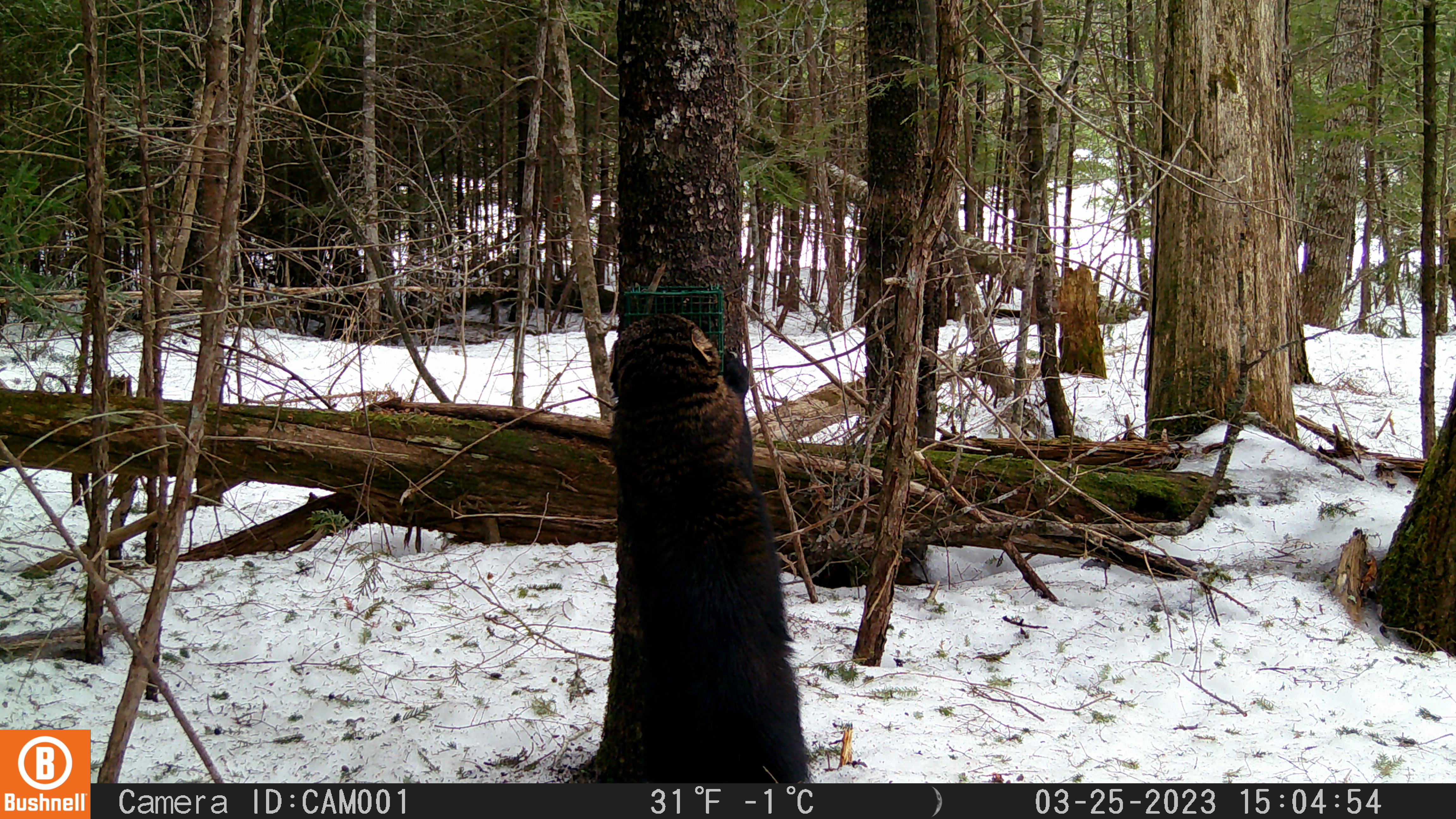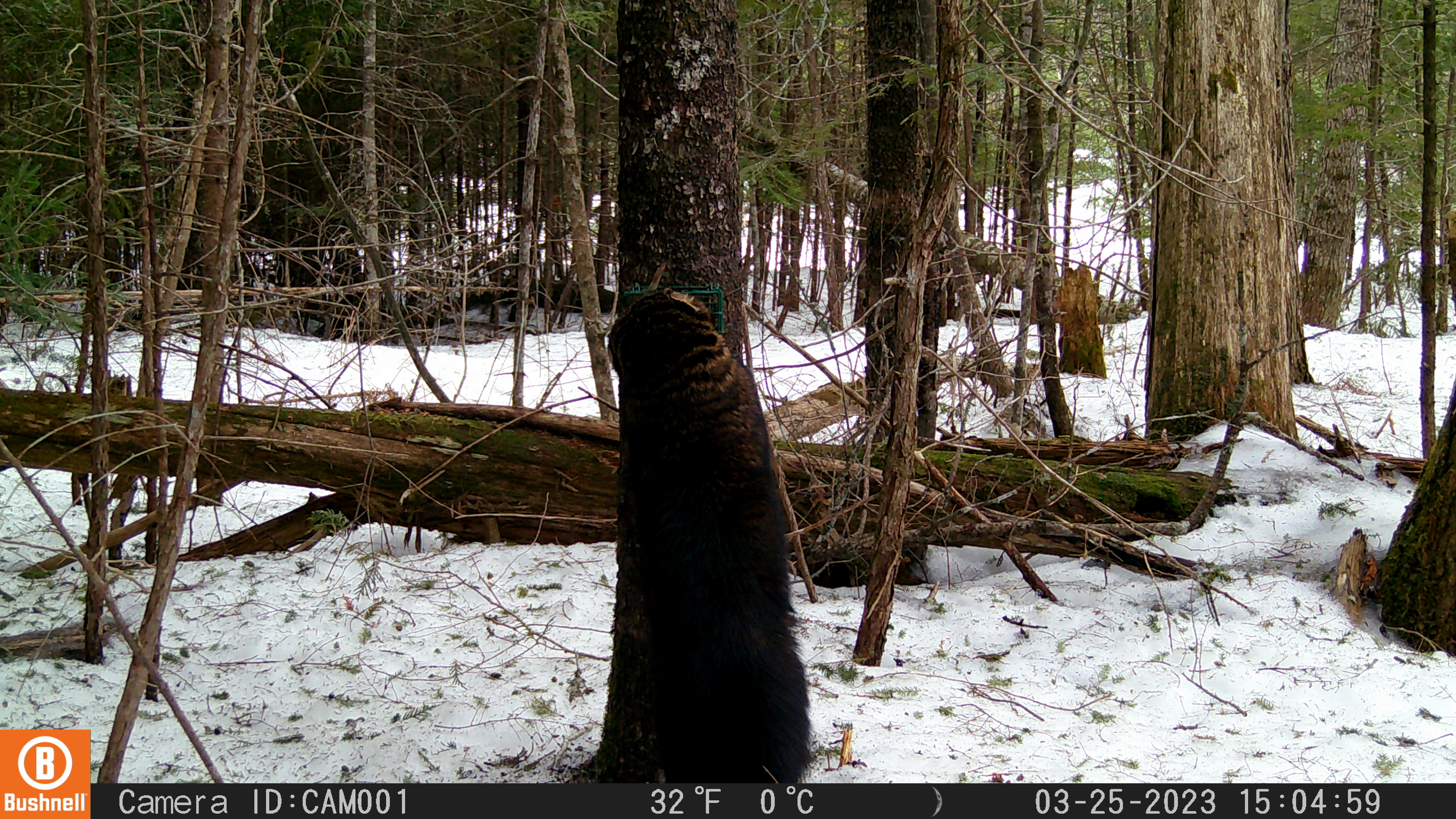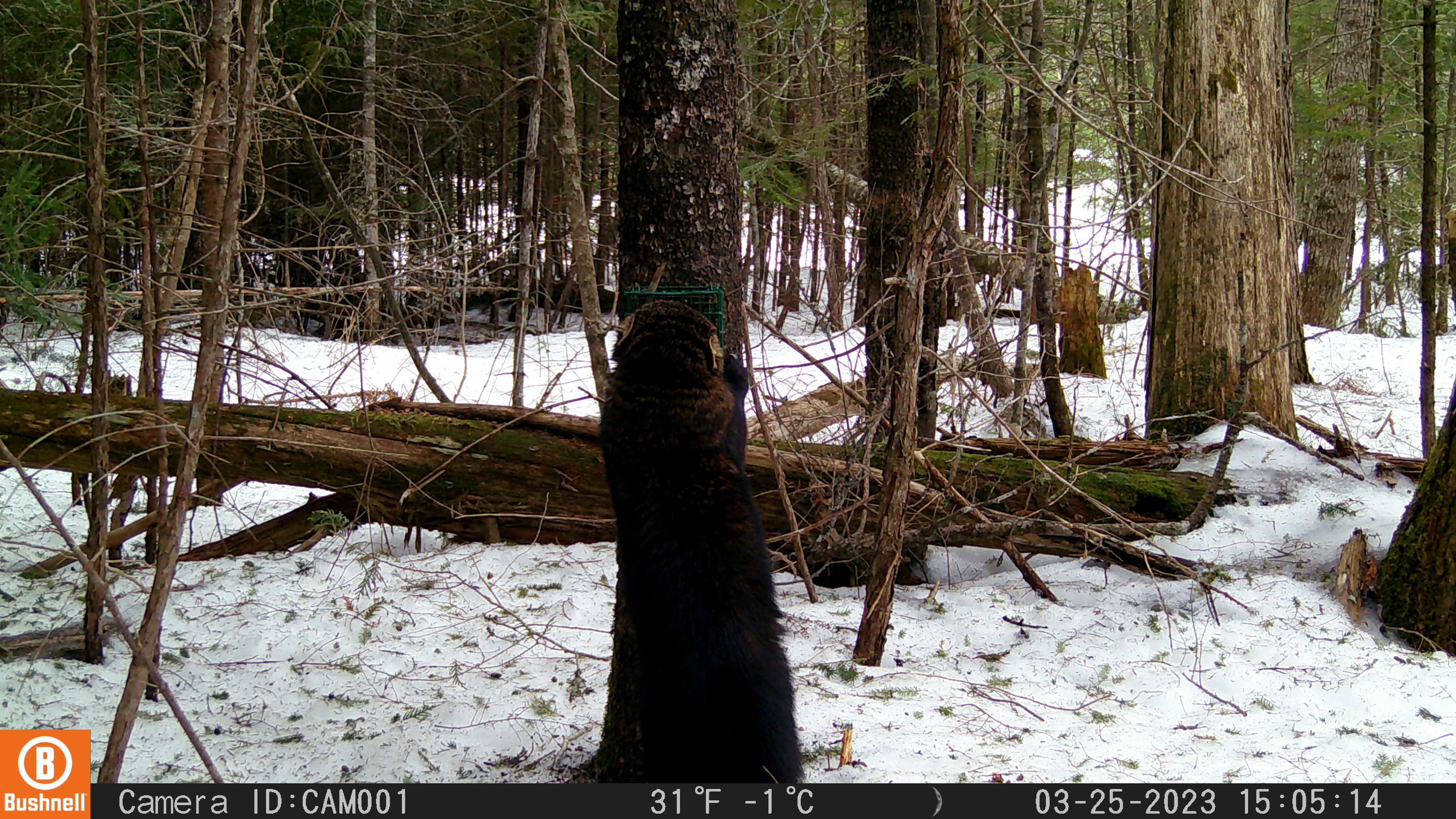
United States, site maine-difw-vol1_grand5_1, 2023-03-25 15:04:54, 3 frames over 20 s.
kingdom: Animalia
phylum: Chordata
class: Mammalia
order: Carnivora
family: Mustelidae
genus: Pekania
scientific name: Pekania pennanti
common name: fisher